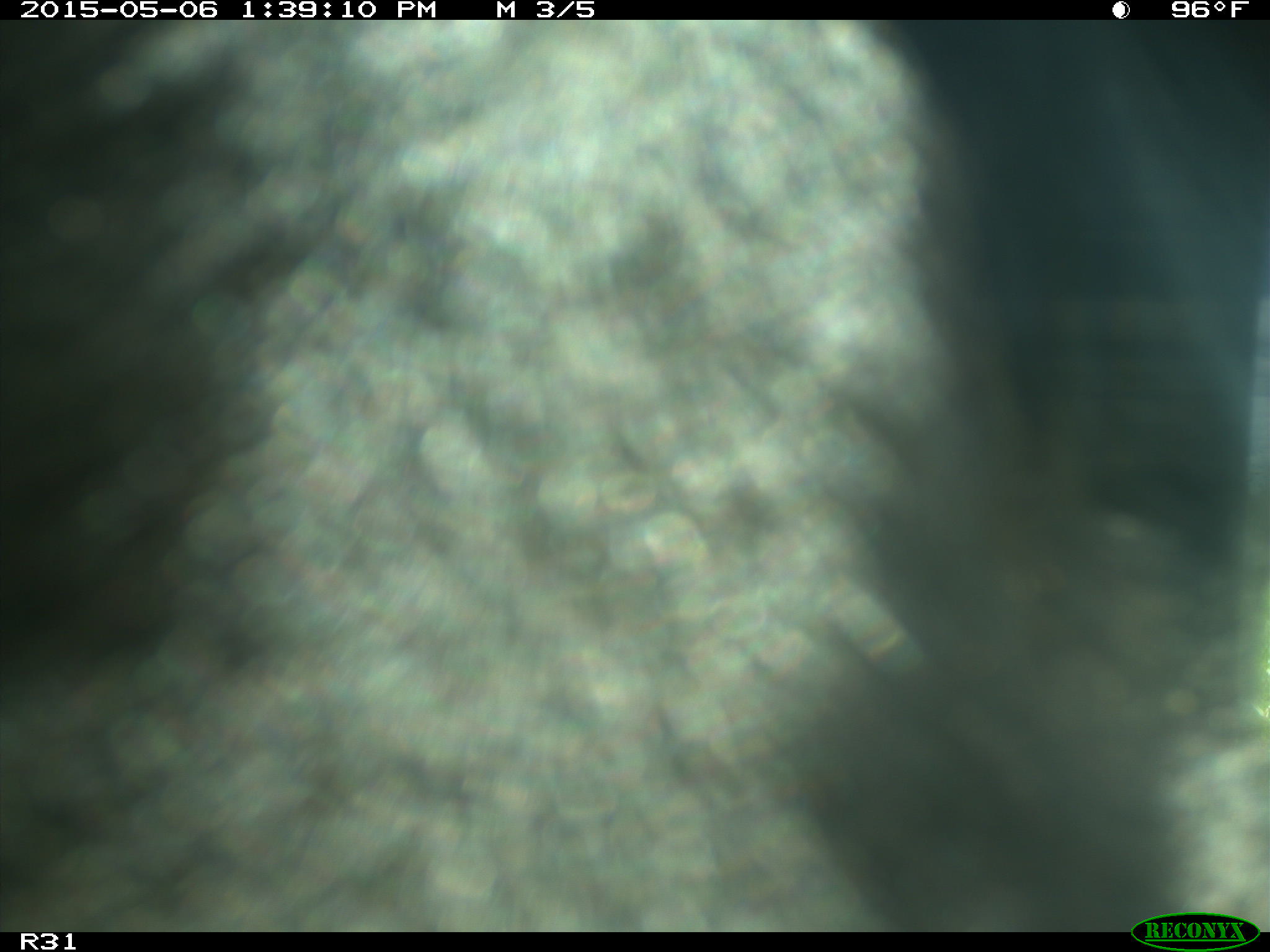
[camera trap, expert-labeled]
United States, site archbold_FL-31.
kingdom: Animalia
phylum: Chordata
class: Mammalia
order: Artiodactyla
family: Bovidae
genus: Bos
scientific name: Bos taurus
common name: domestic cow